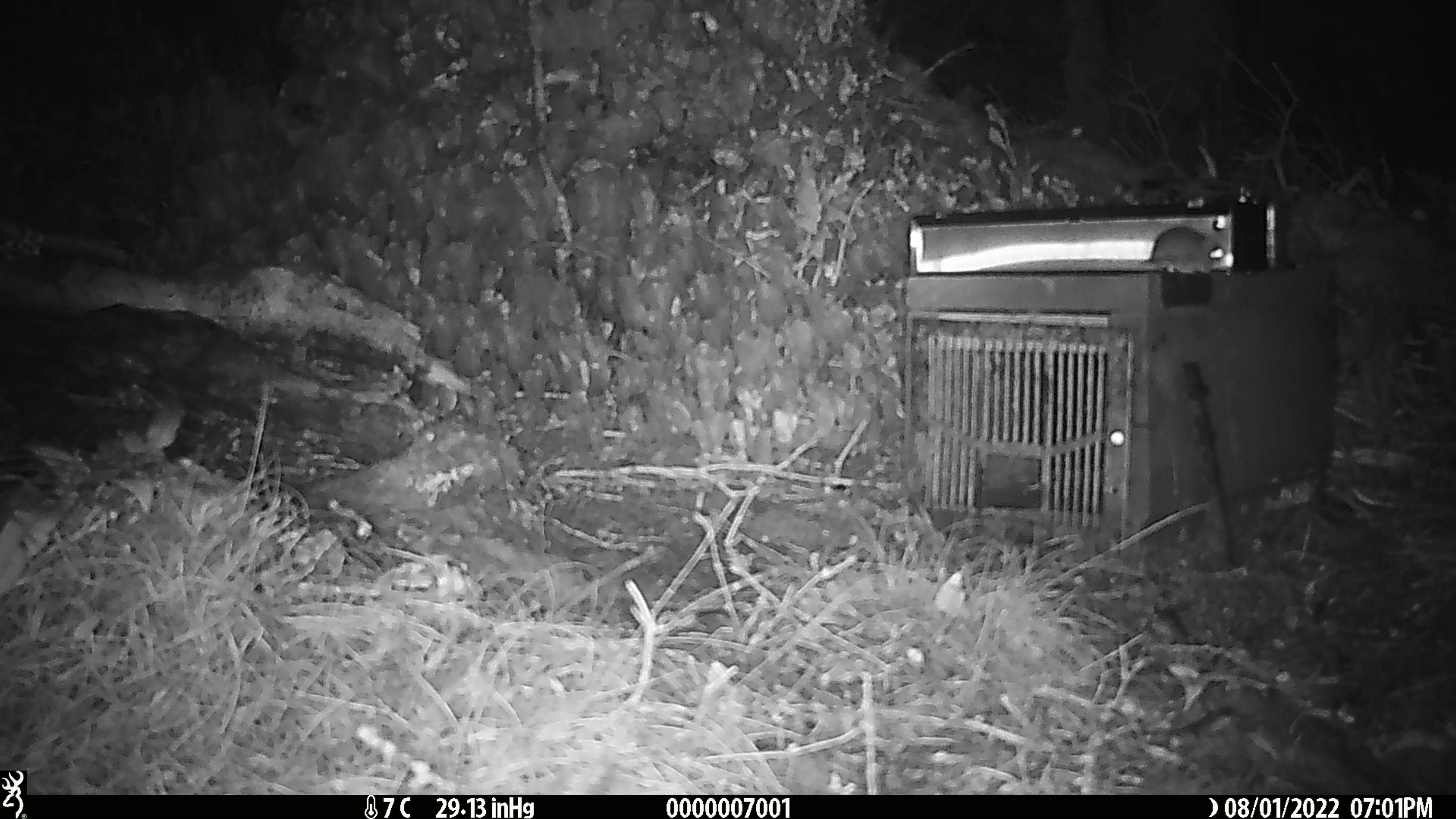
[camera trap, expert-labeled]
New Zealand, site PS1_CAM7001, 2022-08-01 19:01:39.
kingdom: Animalia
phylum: Chordata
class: Mammalia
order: Rodentia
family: Muridae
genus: Mus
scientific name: Mus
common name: mouse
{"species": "mouse (Mus)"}